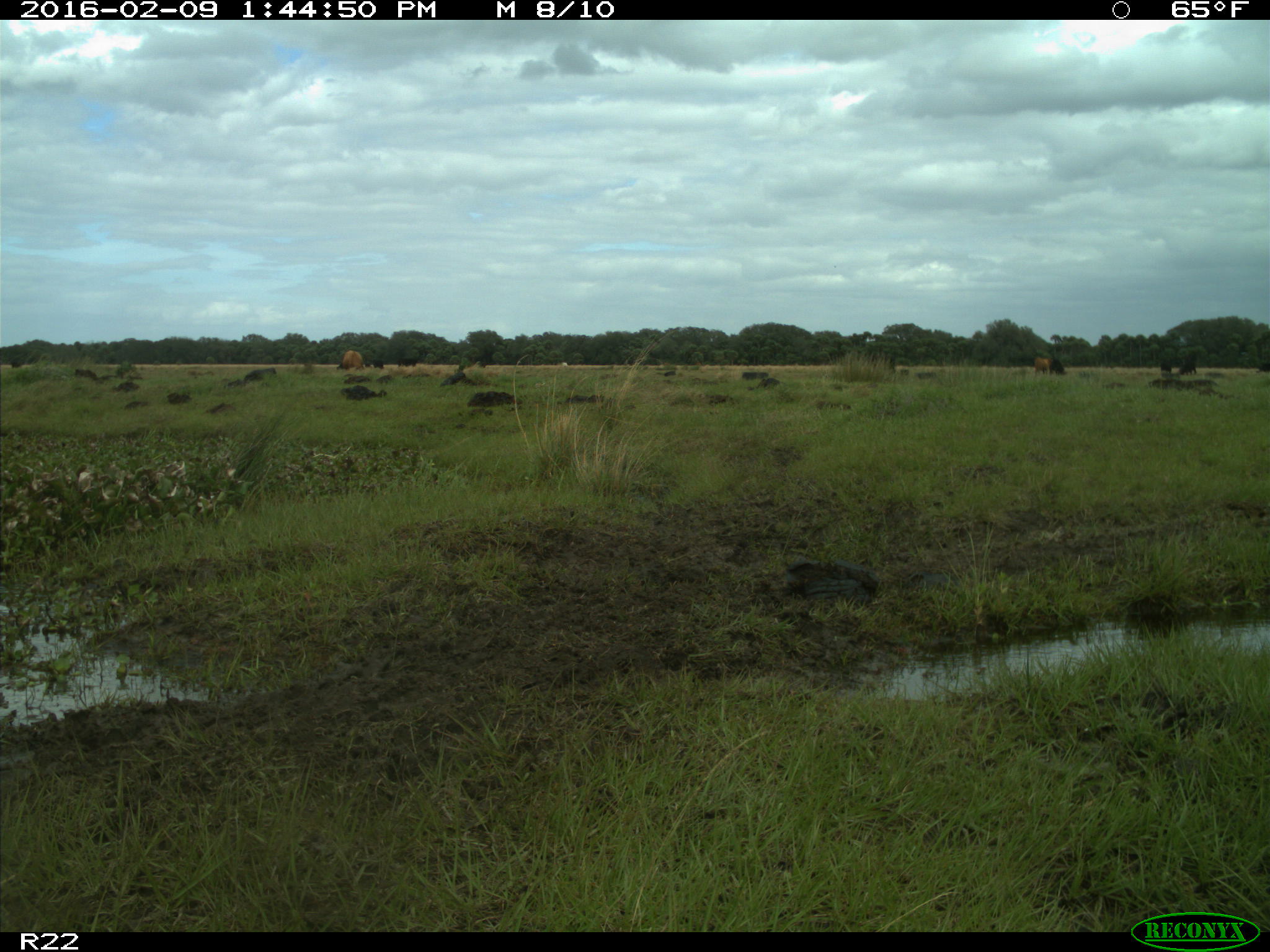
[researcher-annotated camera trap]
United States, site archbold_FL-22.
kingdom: Animalia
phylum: Chordata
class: Mammalia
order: Artiodactyla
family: Bovidae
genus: Bos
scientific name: Bos taurus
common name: domestic cow